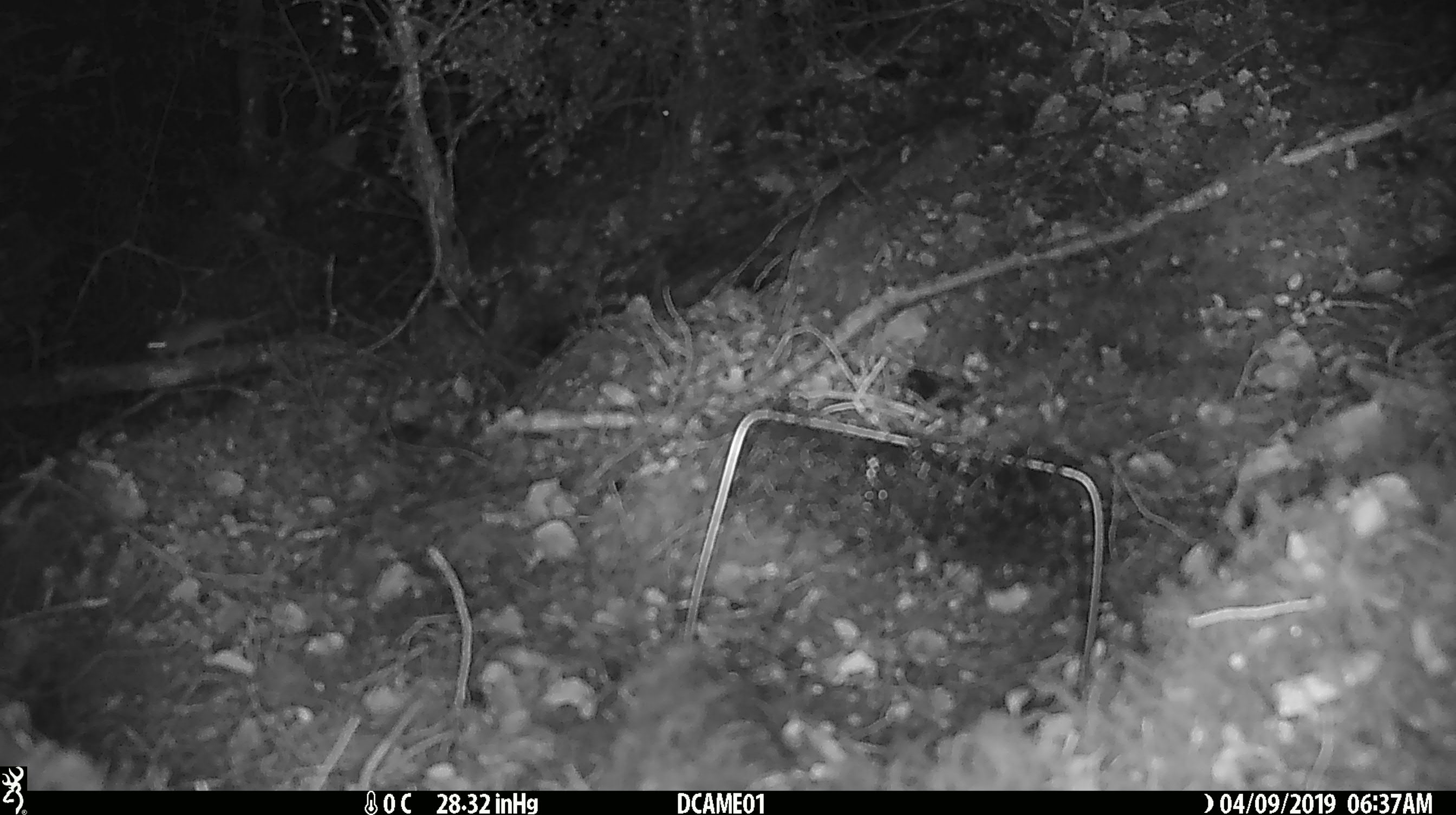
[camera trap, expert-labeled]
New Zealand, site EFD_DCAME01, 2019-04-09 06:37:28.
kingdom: Animalia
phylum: Chordata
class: Mammalia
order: Rodentia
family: Muridae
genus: Mus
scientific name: Mus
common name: mouse